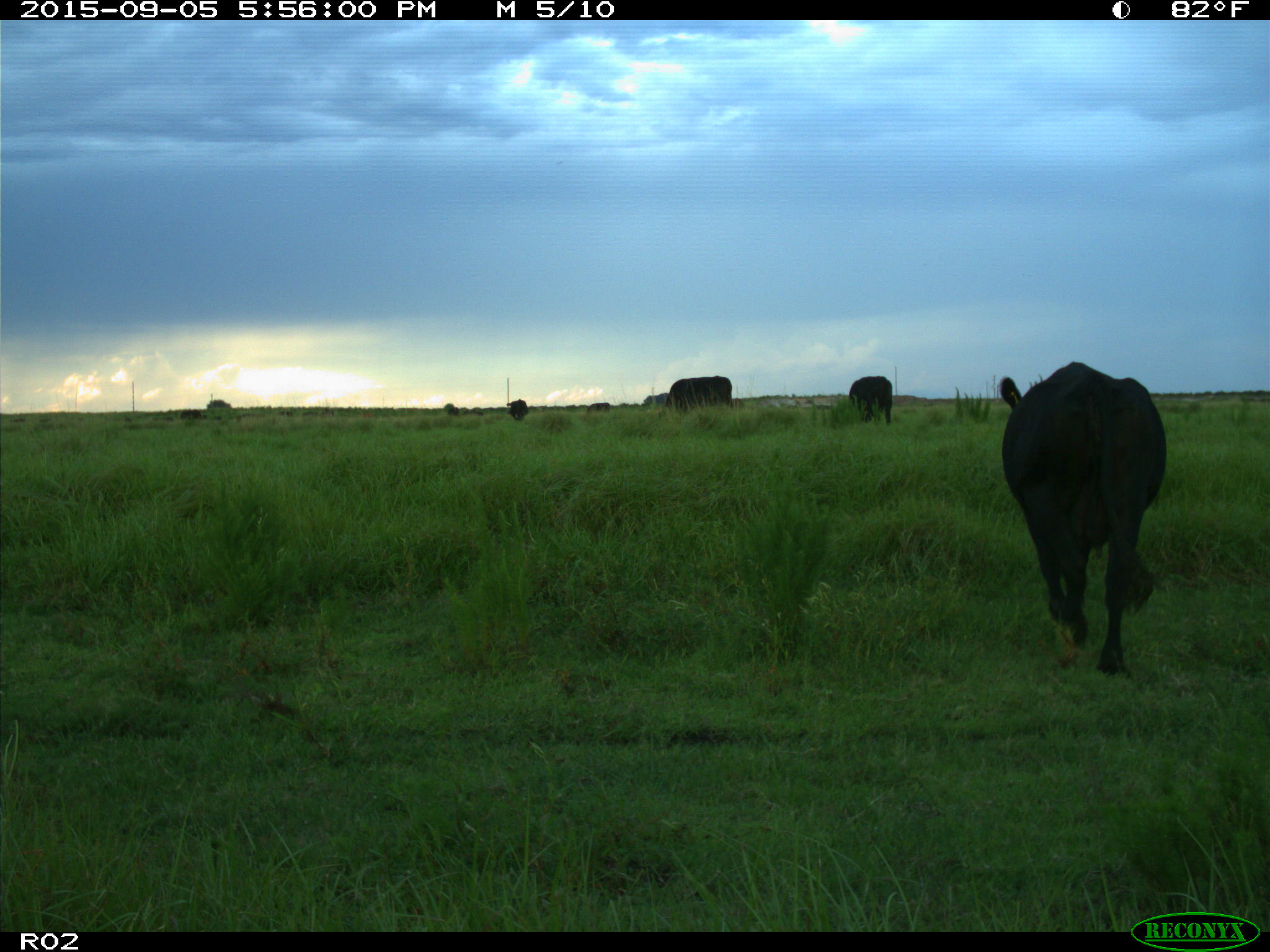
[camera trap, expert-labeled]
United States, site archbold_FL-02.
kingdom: Animalia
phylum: Chordata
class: Mammalia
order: Artiodactyla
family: Bovidae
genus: Bos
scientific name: Bos taurus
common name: domestic cow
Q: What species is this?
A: Bos taurus (domestic cow).